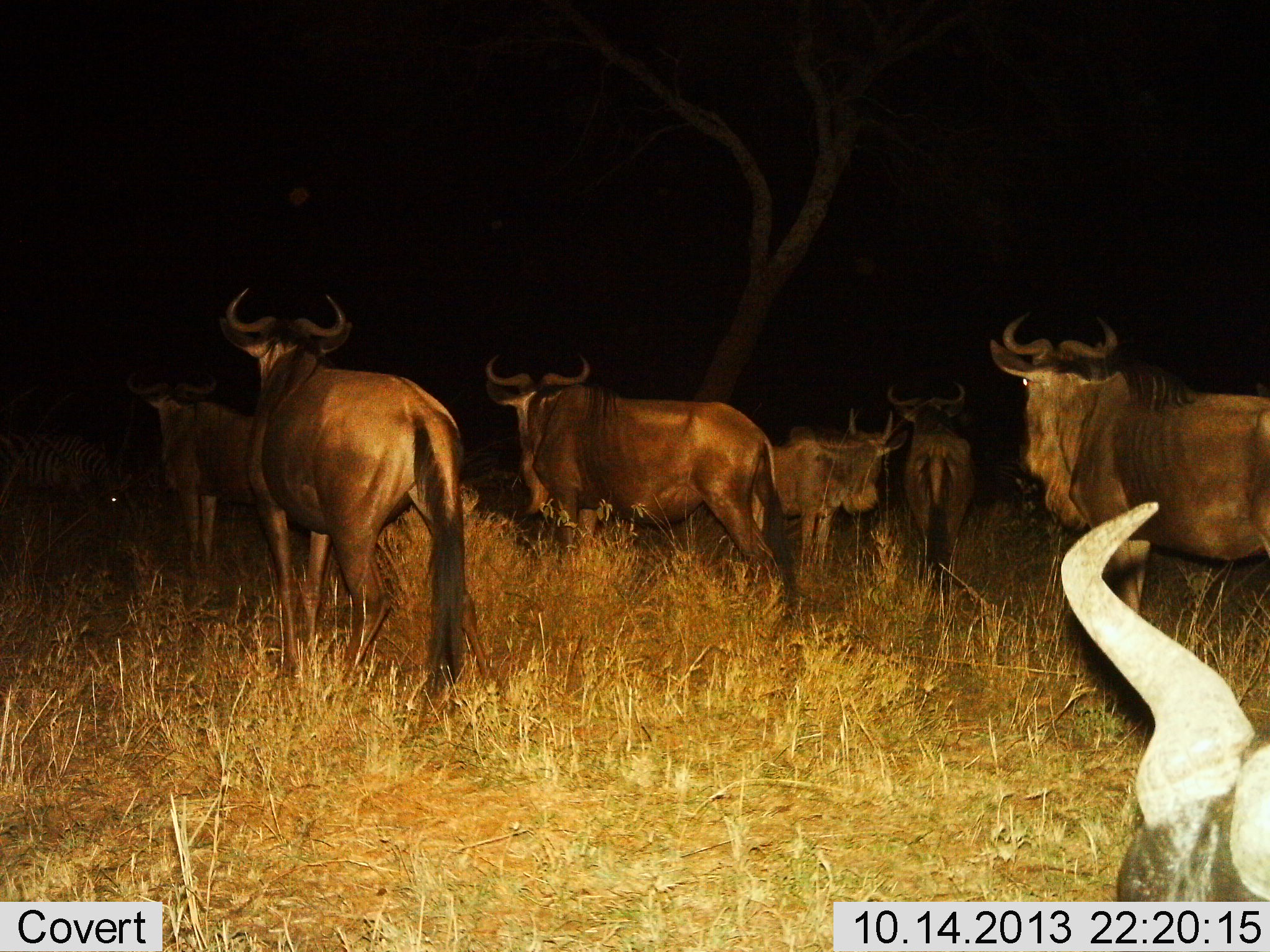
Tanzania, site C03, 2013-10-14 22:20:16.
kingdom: Animalia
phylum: Chordata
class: Mammalia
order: Artiodactyla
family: Bovidae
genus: Connochaetes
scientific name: Connochaetes taurinus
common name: blue wildebeest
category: wildebeest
Wildebeest (blue wildebeest) (Connochaetes taurinus), count 7. Behavior (volunteer vote fractions): standing 90%, resting 14%, moving 14%, interacting 5%. Young present (vote fraction): 19%. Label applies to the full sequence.